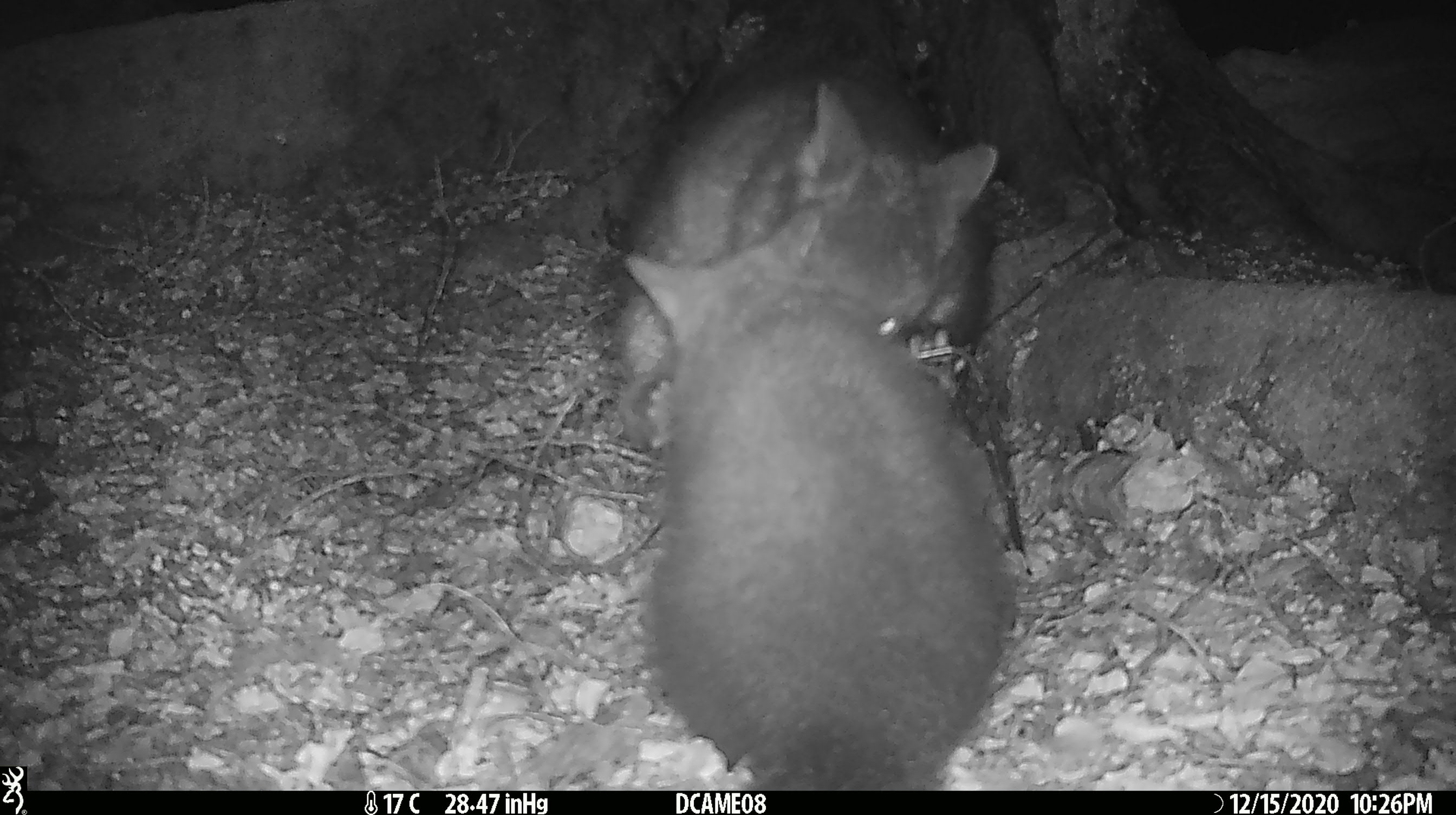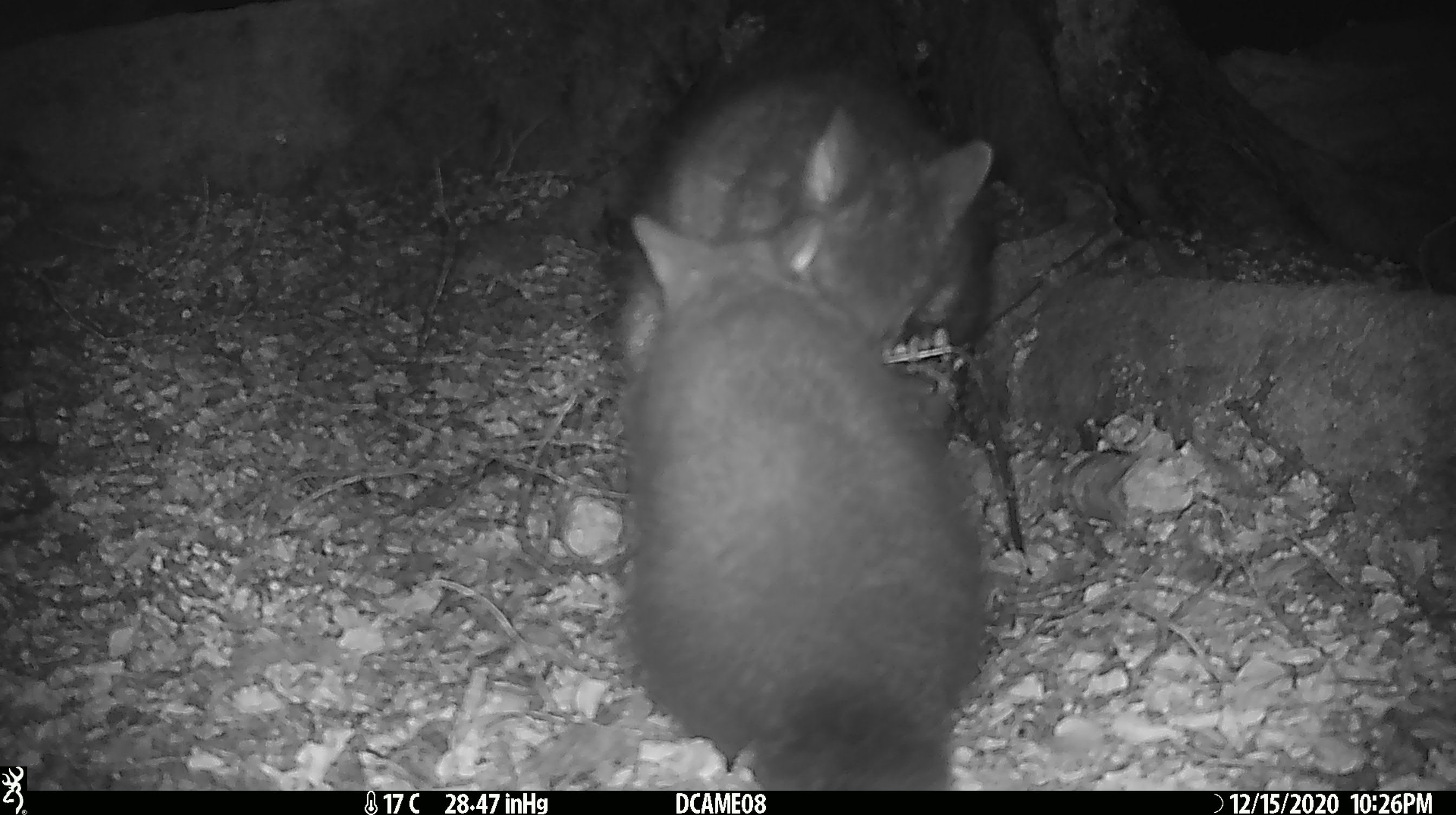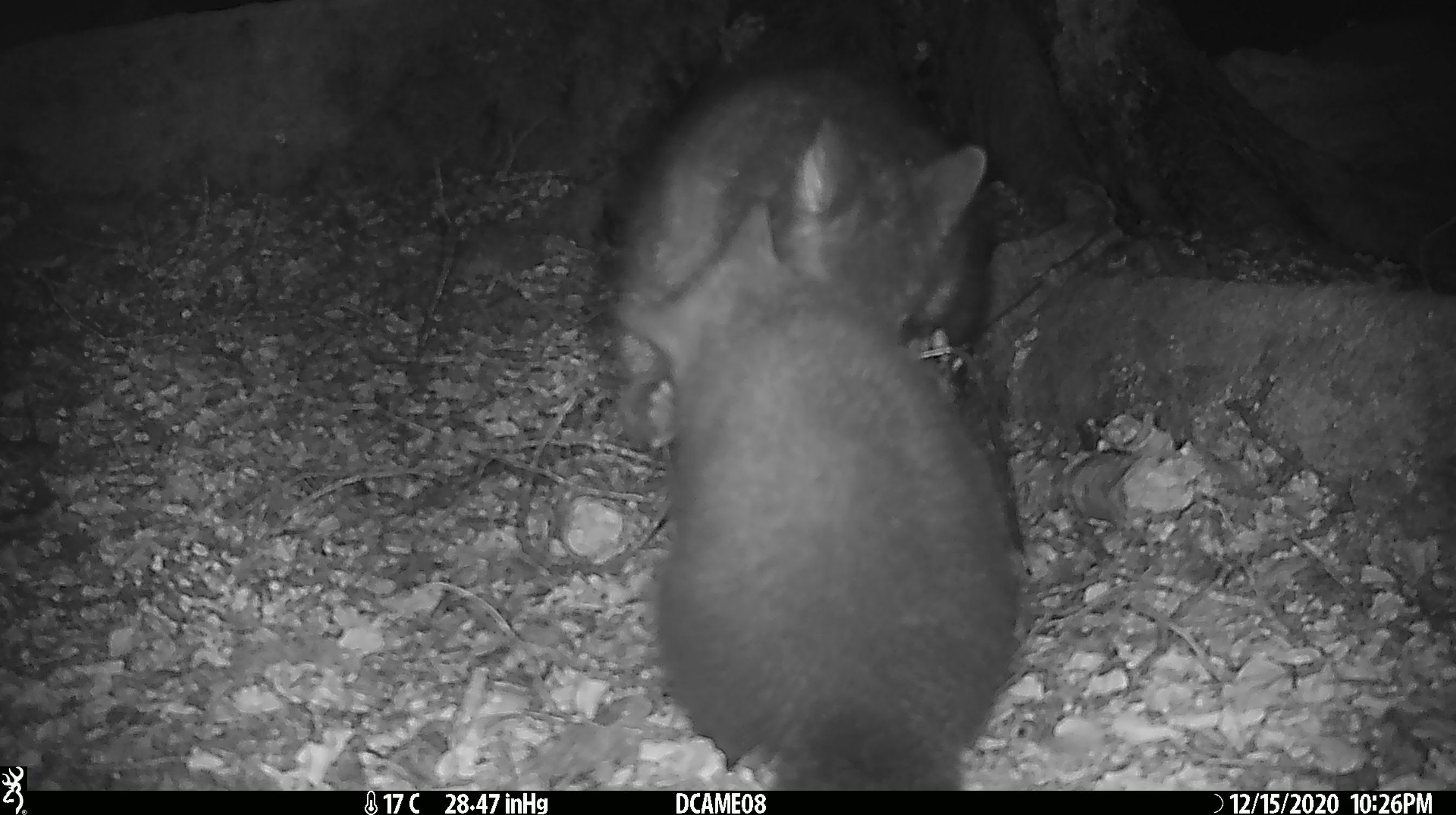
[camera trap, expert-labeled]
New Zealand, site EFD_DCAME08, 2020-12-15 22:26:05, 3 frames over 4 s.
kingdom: Animalia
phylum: Chordata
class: Mammalia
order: Diprotodontia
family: Phalangeridae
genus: Trichosurus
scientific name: Trichosurus vulpecula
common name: common brushtail possum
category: possum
Possum (common brushtail possum) (Trichosurus vulpecula).